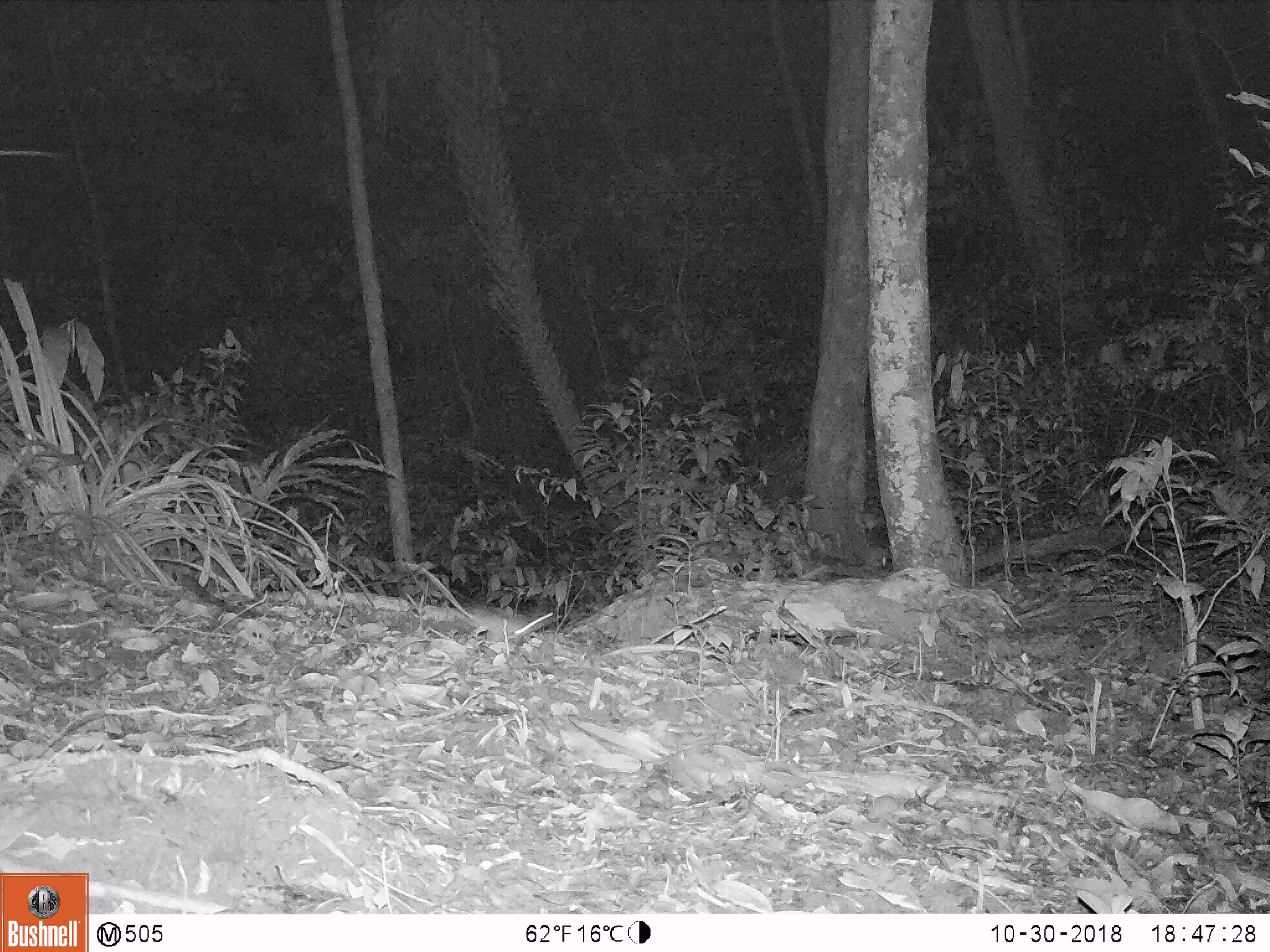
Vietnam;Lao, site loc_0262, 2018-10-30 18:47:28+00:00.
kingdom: Animalia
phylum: Chordata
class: Mammalia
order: Rodentia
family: Muridae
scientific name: Muridae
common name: old-world mice and rats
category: unidentified murid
Unidentified murid (old-world mice and rats) (Muridae). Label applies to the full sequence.